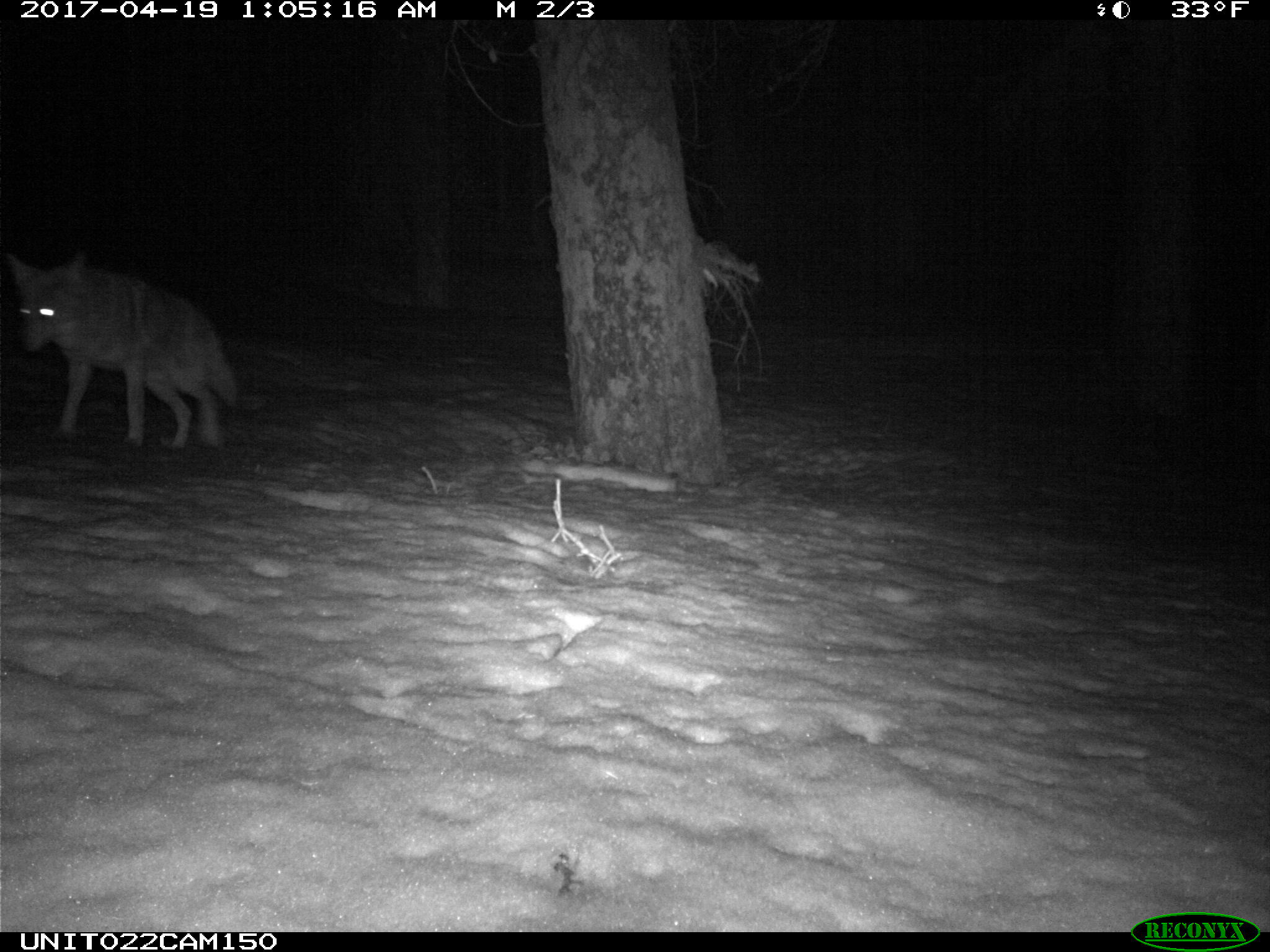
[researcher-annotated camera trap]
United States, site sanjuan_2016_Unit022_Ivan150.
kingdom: Animalia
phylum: Chordata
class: Mammalia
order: Carnivora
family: Canidae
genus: Canis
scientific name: Canis latrans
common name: coyote